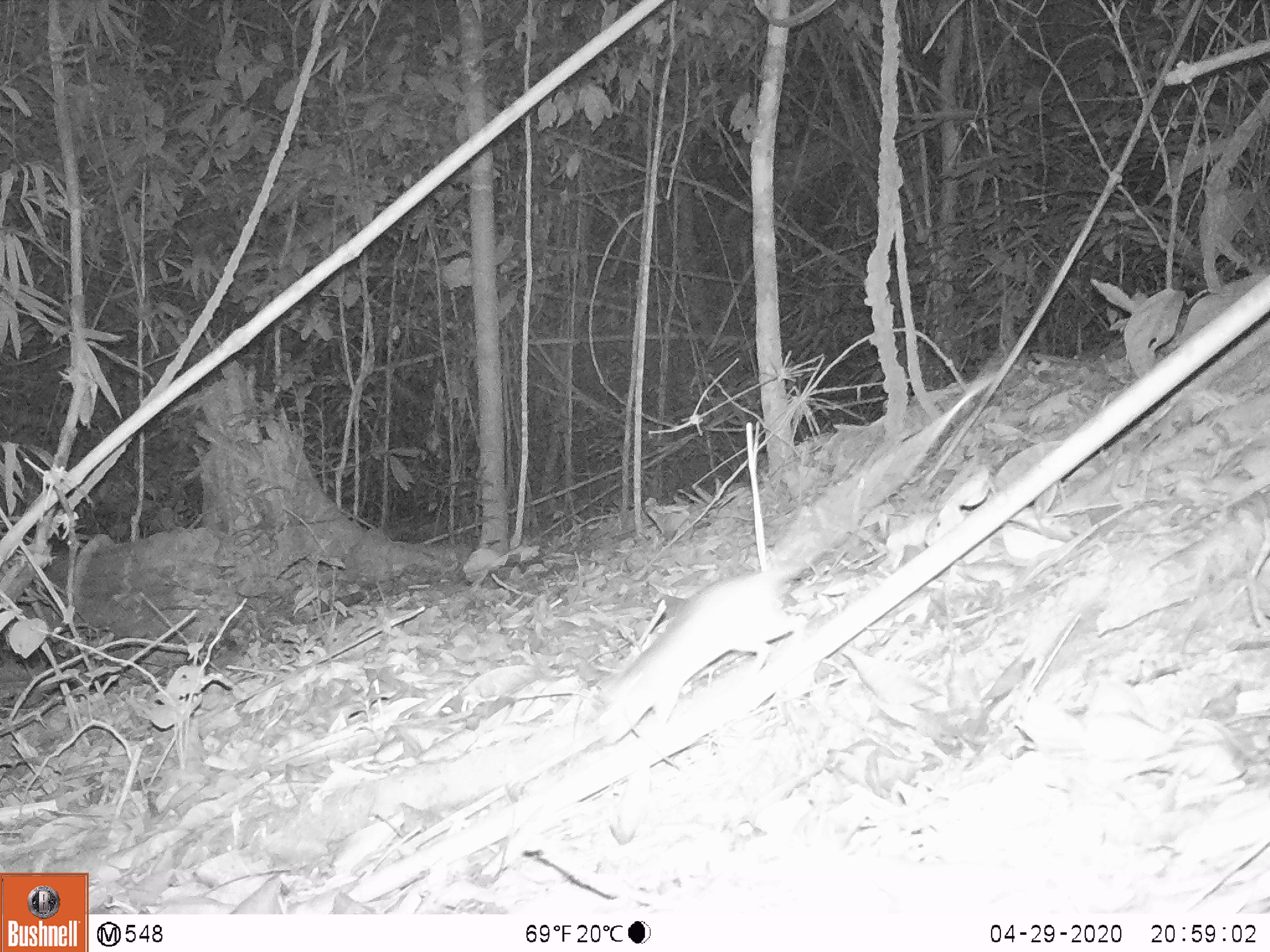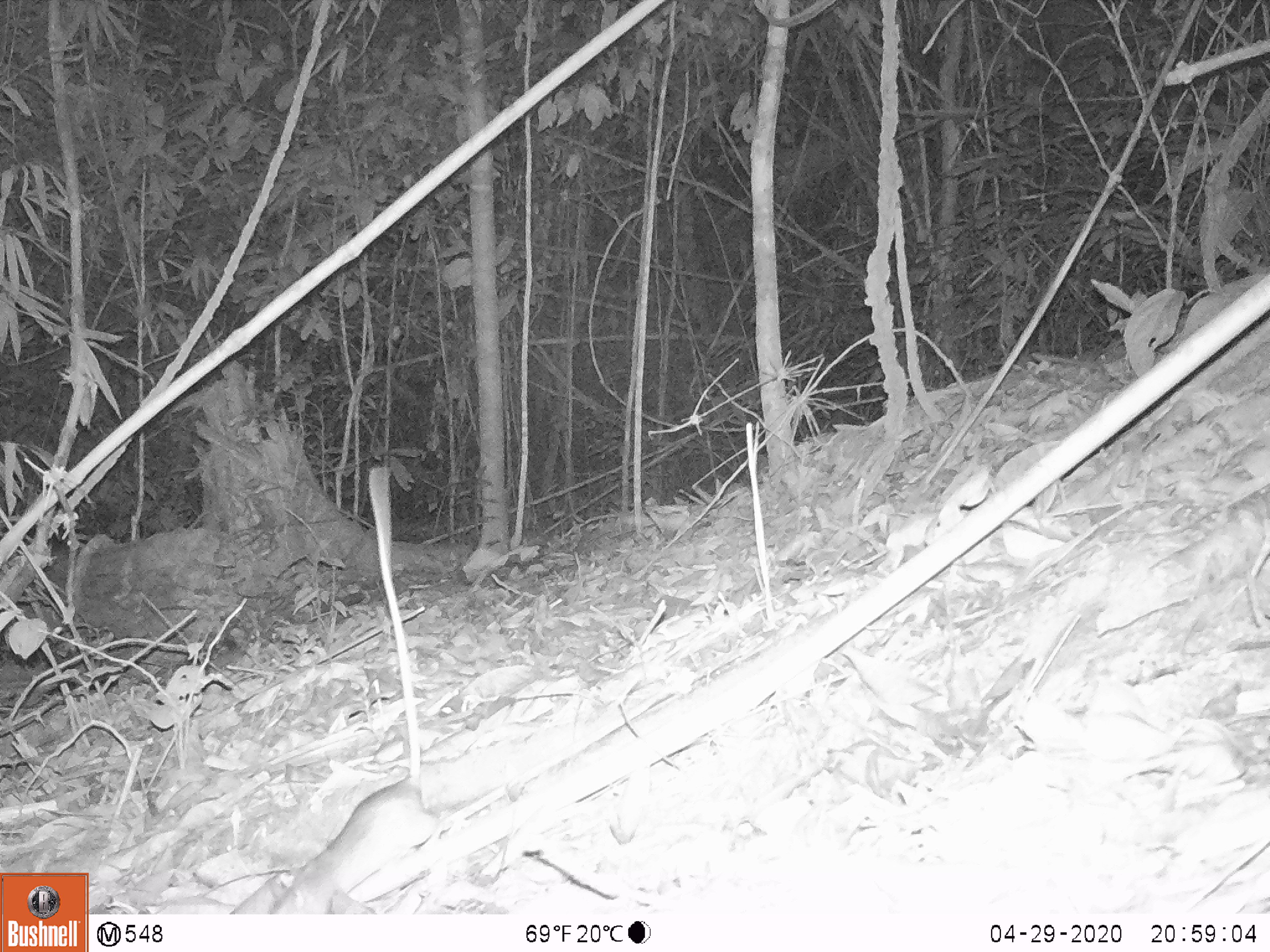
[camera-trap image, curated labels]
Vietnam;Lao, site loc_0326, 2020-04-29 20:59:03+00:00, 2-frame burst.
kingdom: Animalia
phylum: Chordata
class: Mammalia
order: Rodentia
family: Muridae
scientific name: Muridae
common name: old-world mice and rats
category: unidentified murid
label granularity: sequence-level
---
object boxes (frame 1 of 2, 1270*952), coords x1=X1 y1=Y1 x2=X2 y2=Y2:
unidentified murid: x1=596 y1=373 x2=995 y2=745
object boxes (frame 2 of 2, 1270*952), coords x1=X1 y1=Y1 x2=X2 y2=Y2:
unidentified murid: x1=270 y1=467 x2=448 y2=911